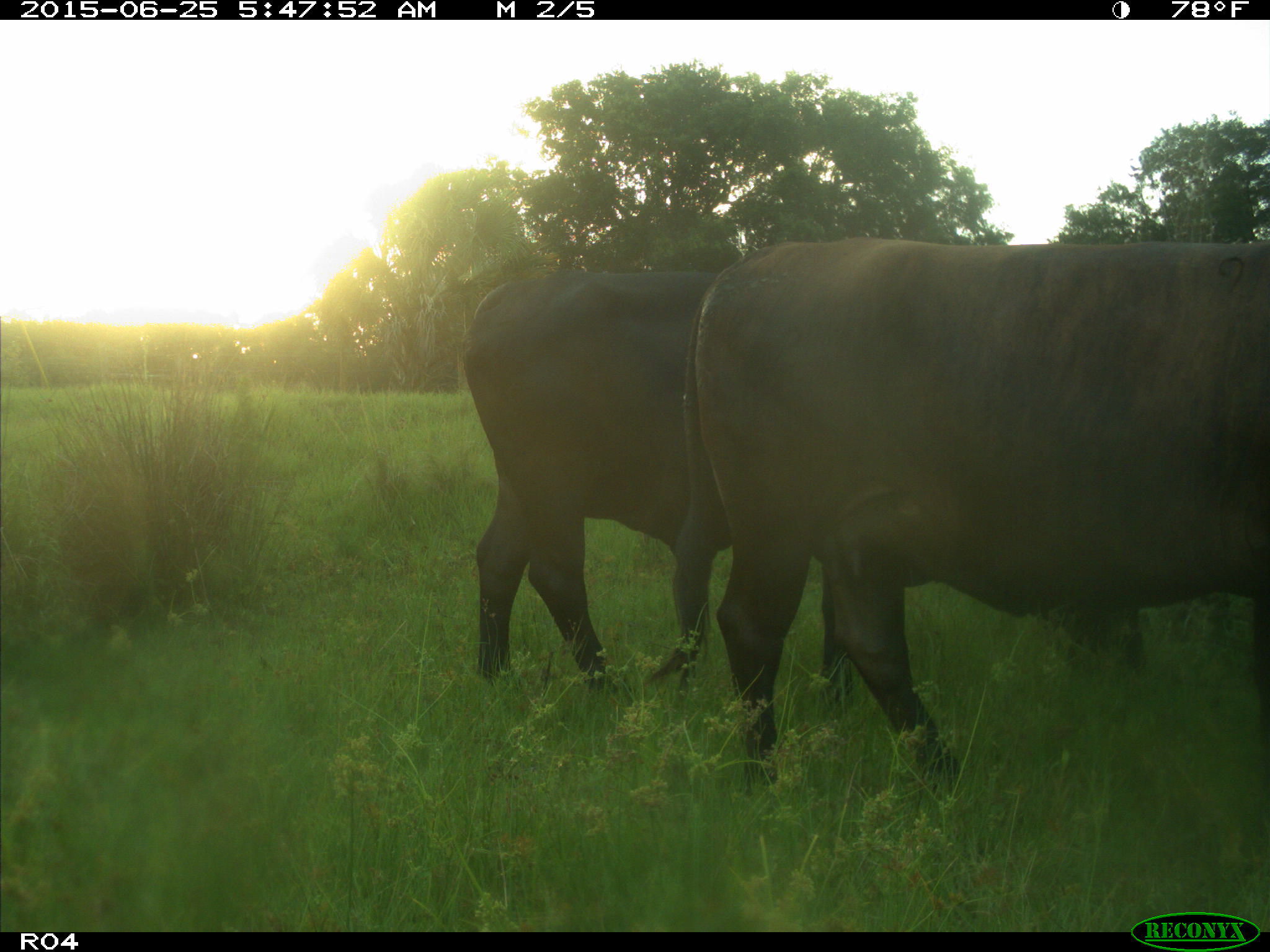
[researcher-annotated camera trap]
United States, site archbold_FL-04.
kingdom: Animalia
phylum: Chordata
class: Mammalia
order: Artiodactyla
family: Bovidae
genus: Bos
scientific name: Bos taurus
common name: domestic cow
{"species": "Bos taurus (domestic cow)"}